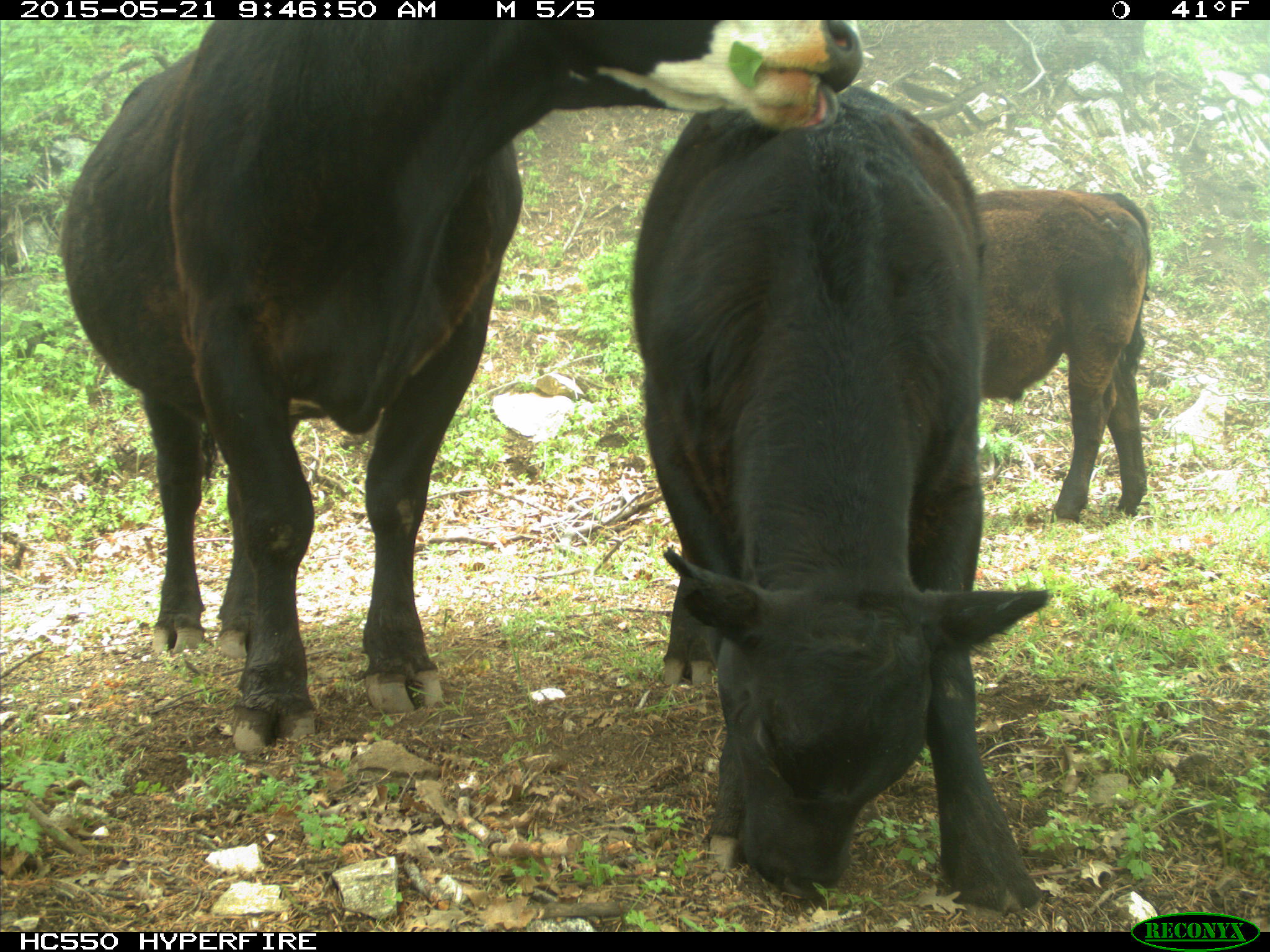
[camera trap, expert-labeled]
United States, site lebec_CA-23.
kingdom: Animalia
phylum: Chordata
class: Mammalia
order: Artiodactyla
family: Bovidae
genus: Bos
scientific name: Bos taurus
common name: domestic cow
Bos taurus (domestic cow).